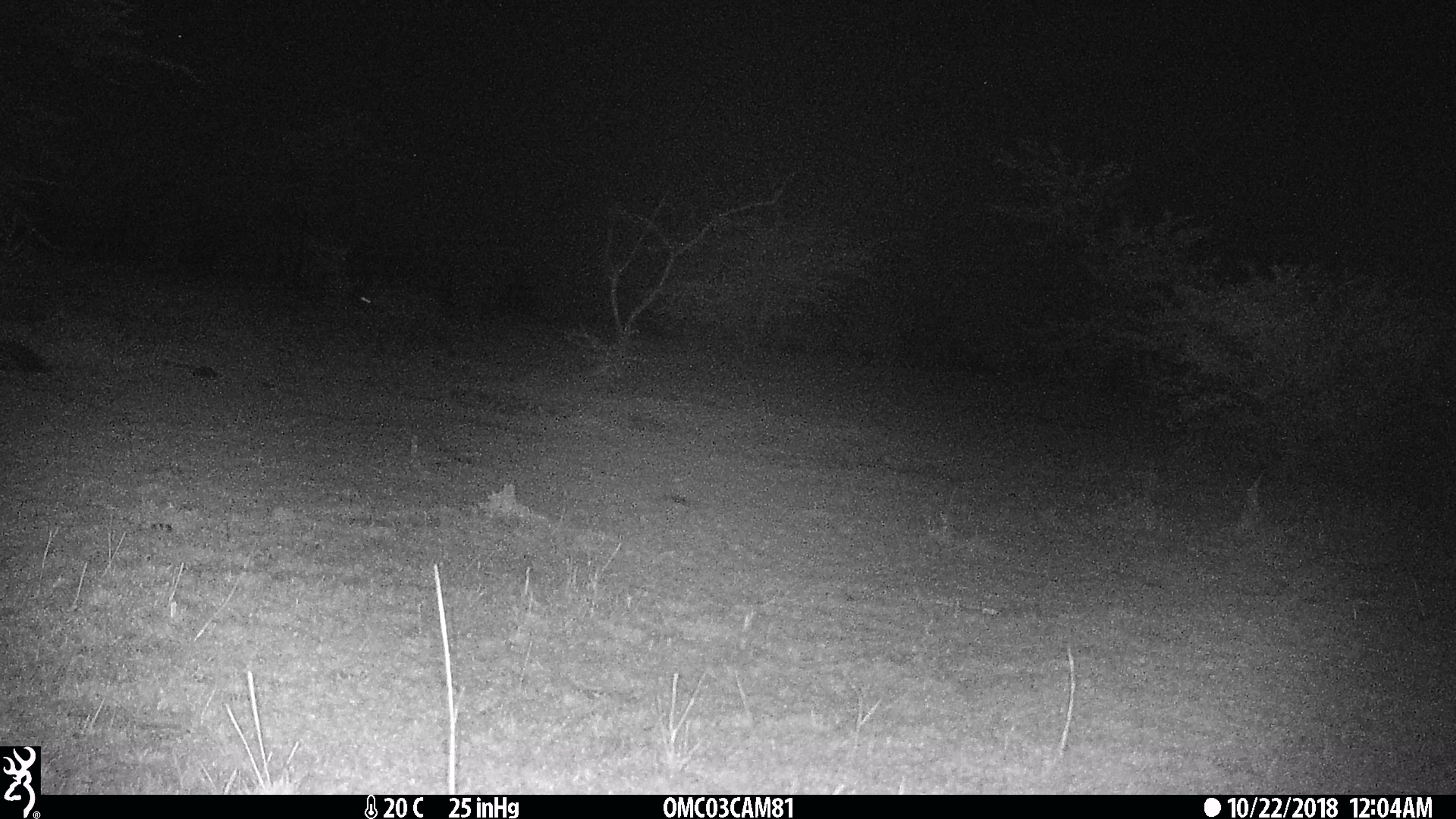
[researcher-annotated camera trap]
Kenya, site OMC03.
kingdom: Animalia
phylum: Chordata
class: Mammalia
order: Carnivora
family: Hyaenidae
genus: Crocuta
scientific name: Crocuta crocuta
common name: spotted hyena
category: hyena spotted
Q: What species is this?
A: Hyena spotted (spotted hyena) (Crocuta crocuta).